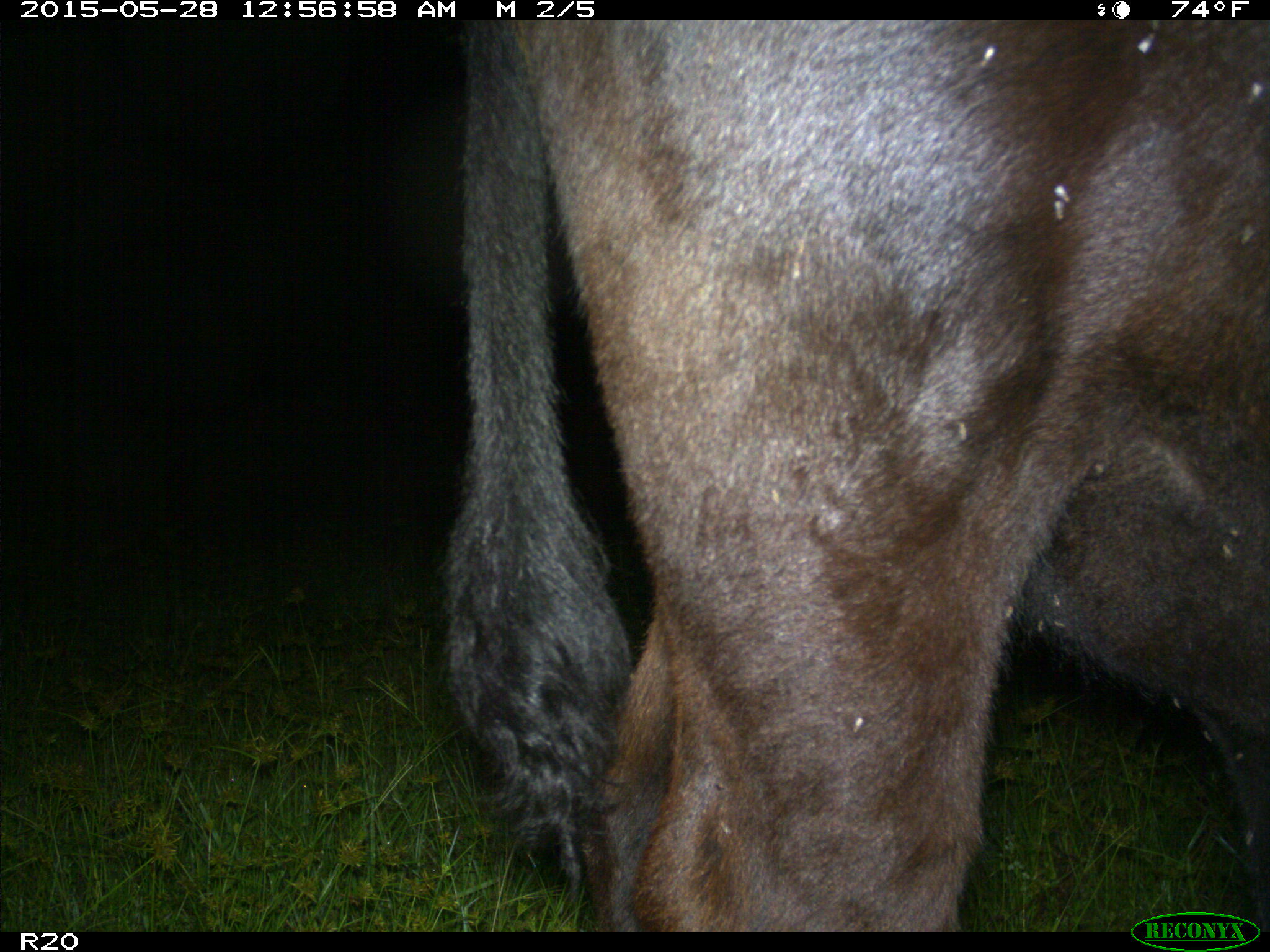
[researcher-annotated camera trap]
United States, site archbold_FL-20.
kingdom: Animalia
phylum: Chordata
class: Mammalia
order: Artiodactyla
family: Bovidae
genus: Bos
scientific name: Bos taurus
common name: domestic cow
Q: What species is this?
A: Bos taurus (domestic cow).